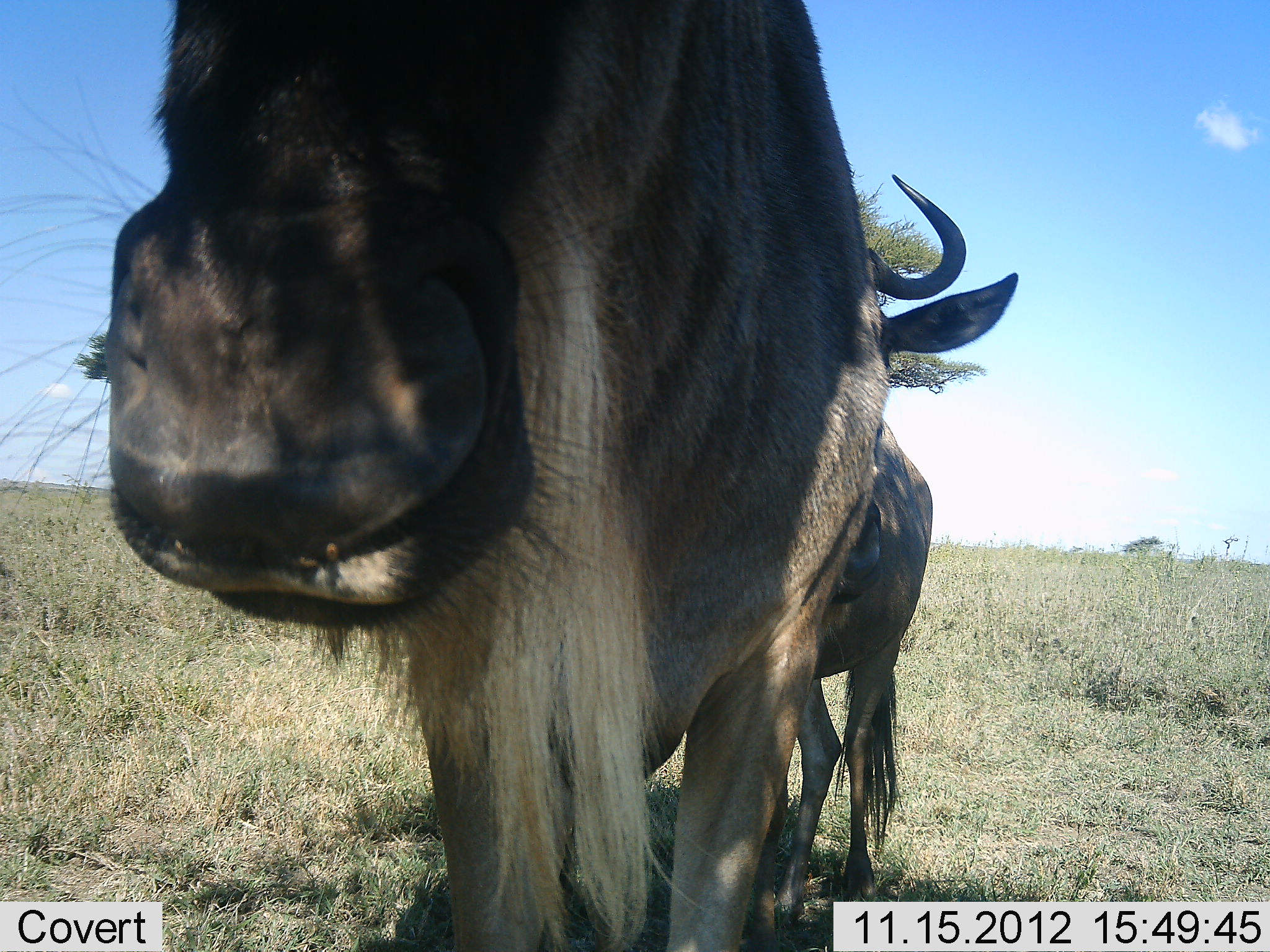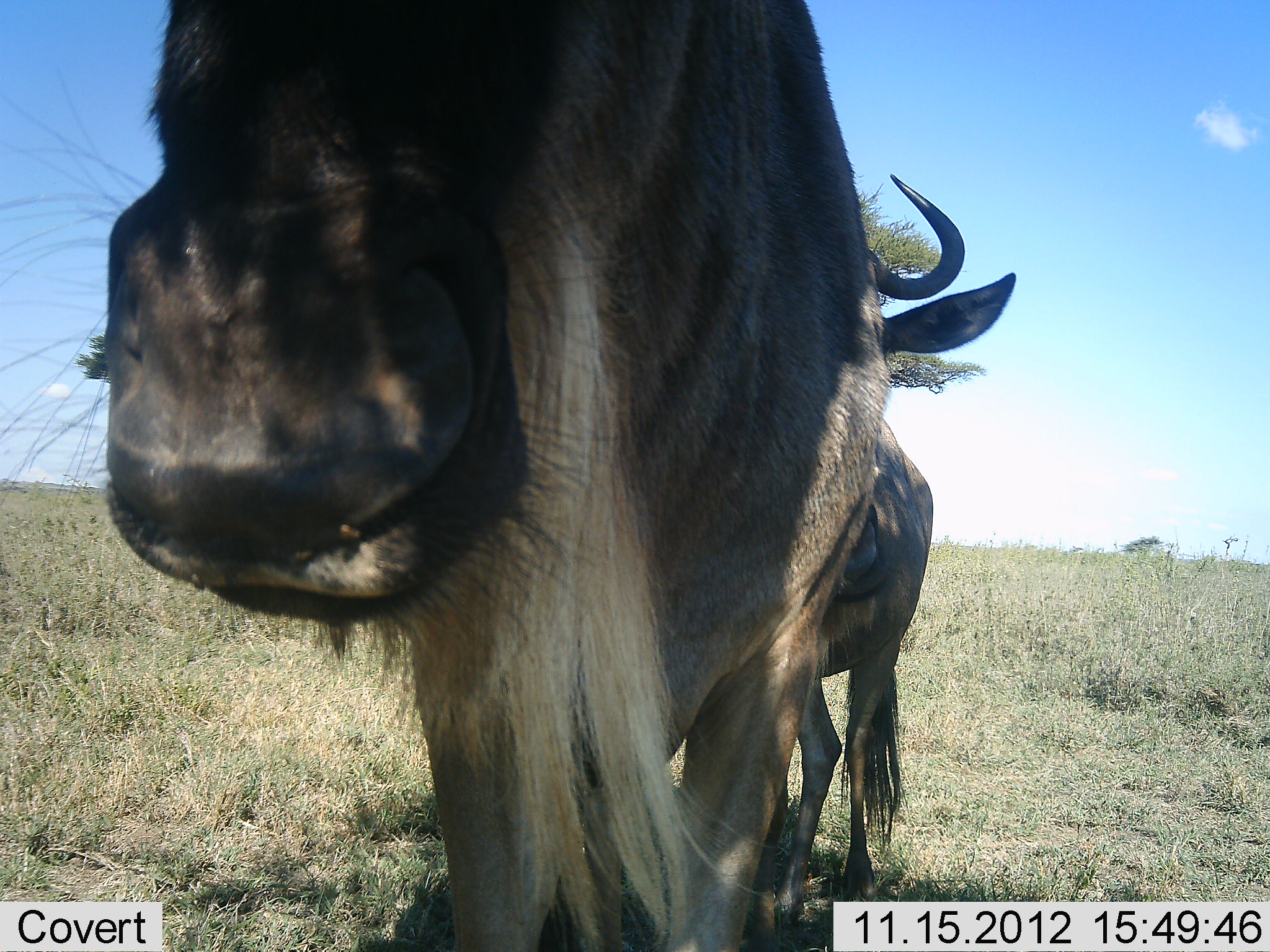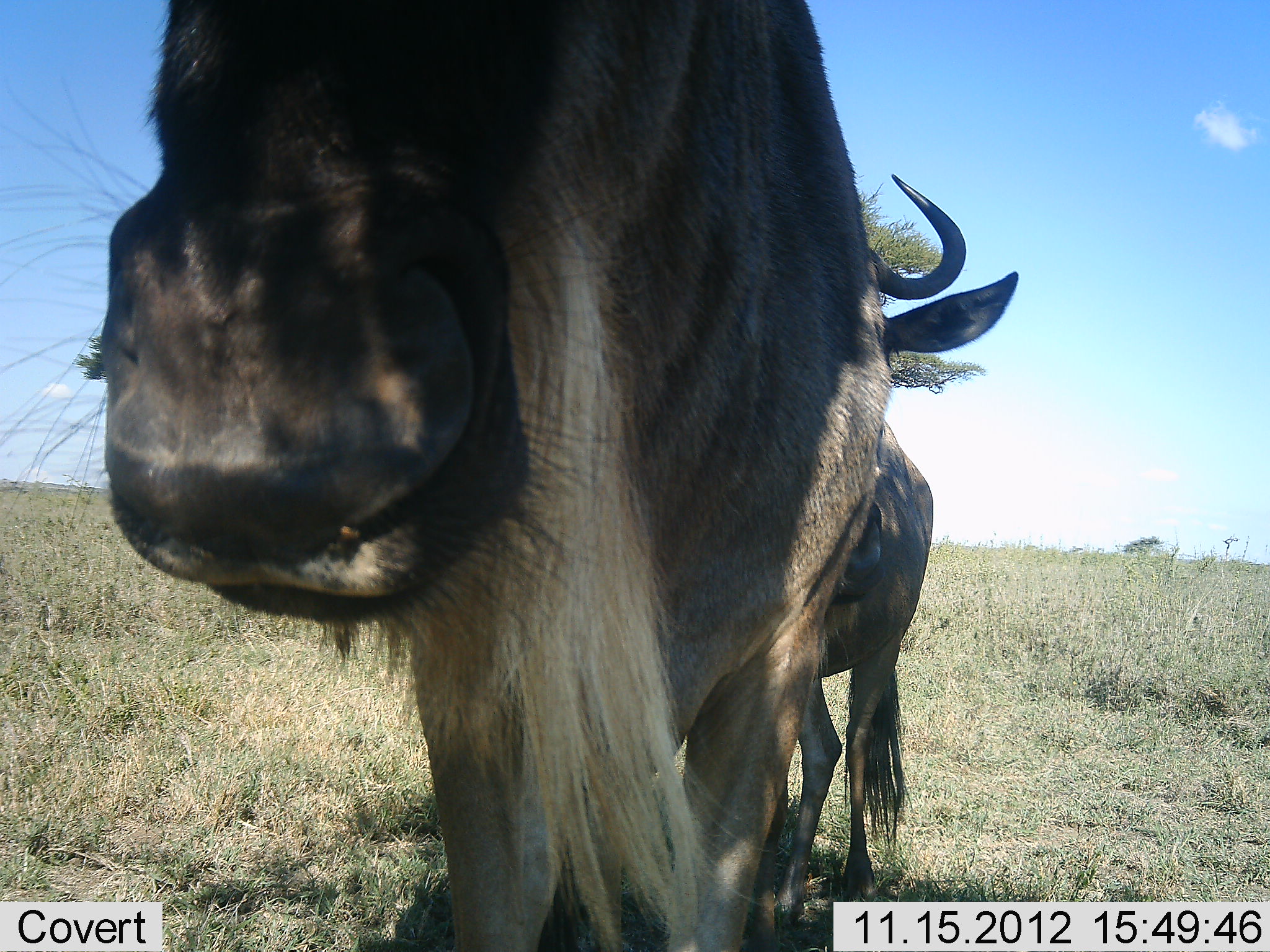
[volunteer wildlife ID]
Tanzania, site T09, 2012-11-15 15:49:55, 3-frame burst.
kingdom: Animalia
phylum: Chordata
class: Mammalia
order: Artiodactyla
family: Bovidae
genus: Connochaetes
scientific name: Connochaetes taurinus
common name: blue wildebeest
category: wildebeest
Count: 2.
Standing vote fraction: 90%.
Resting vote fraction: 0%.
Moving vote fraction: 10%.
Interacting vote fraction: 10%.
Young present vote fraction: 0%.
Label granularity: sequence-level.